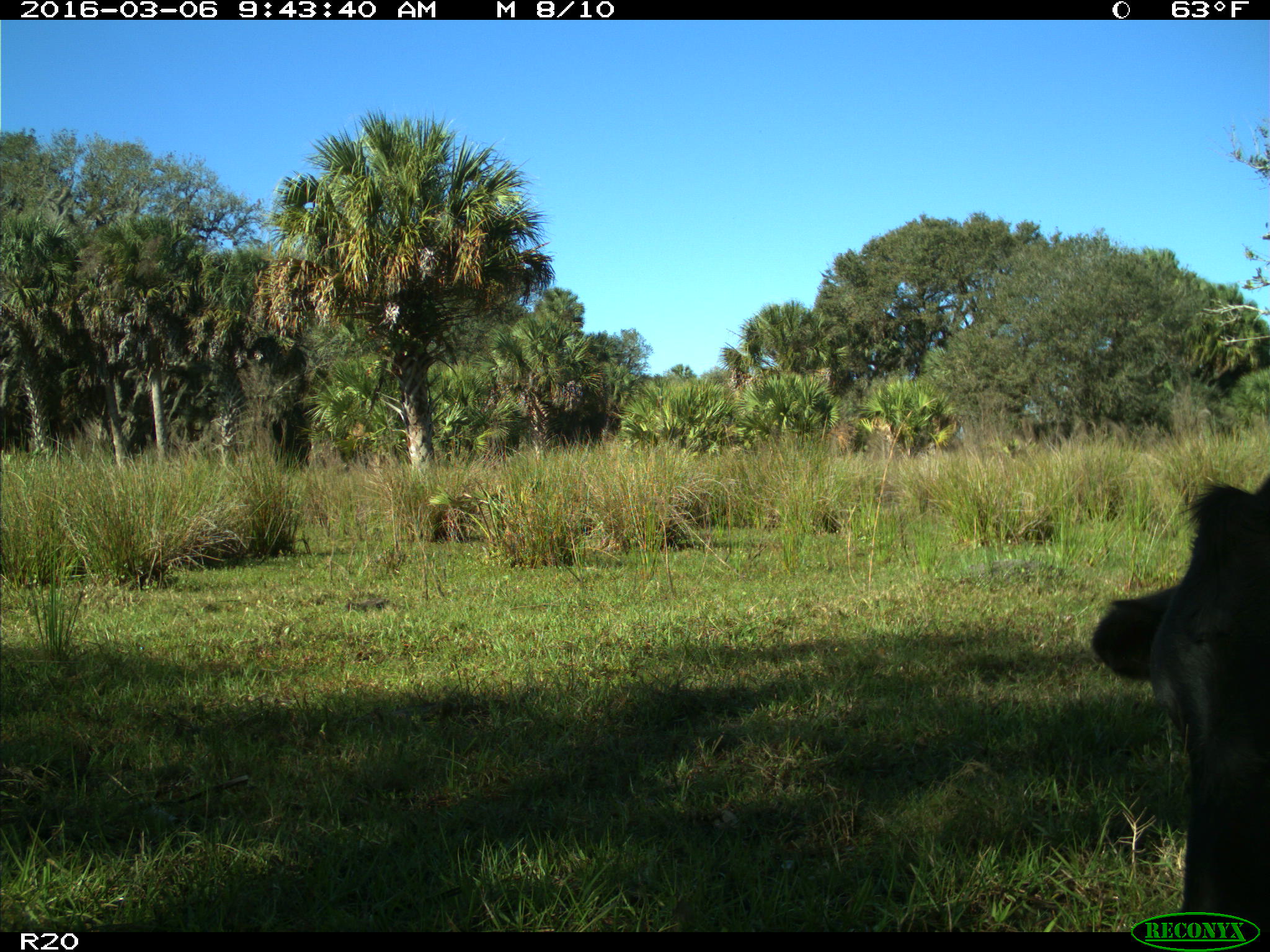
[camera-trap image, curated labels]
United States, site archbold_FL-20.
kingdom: Animalia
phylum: Chordata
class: Mammalia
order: Artiodactyla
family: Bovidae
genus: Bos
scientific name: Bos taurus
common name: domestic cow